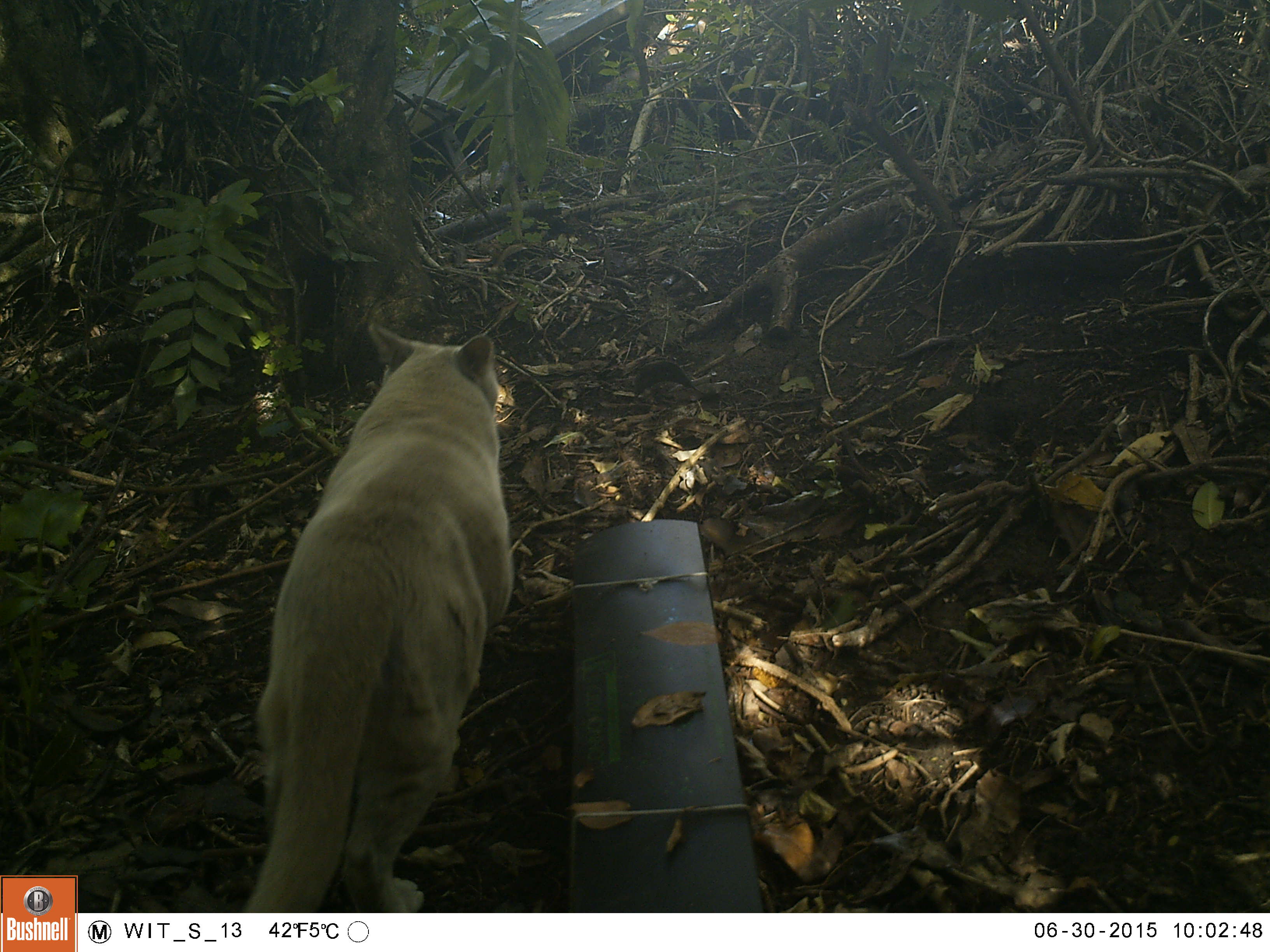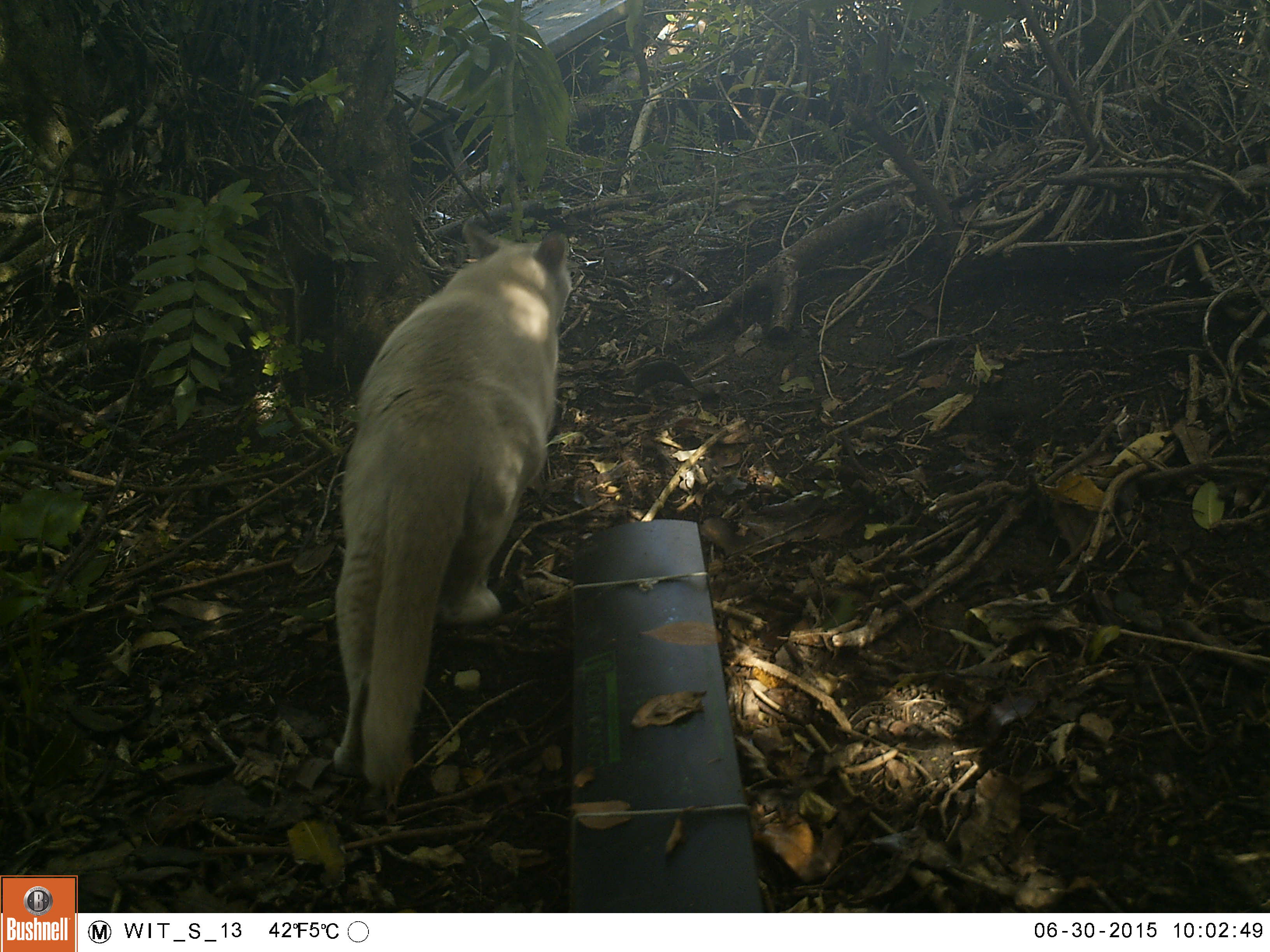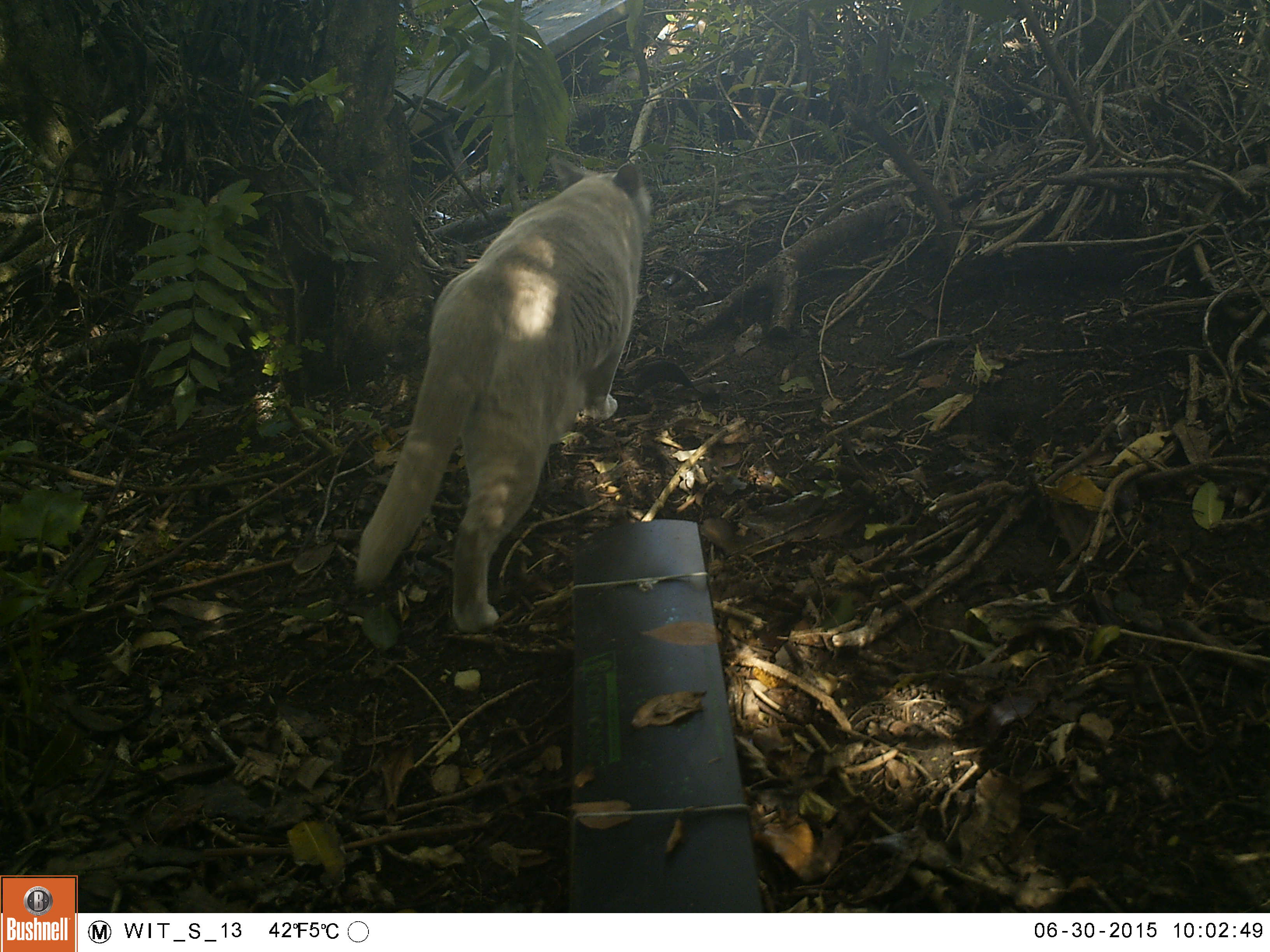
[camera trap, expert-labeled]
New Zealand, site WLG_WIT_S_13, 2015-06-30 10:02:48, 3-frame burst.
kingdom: Animalia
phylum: Chordata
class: Mammalia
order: Carnivora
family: Felidae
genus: Felis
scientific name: Felis catus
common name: domestic cat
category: cat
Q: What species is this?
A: Cat (domestic cat) (Felis catus).